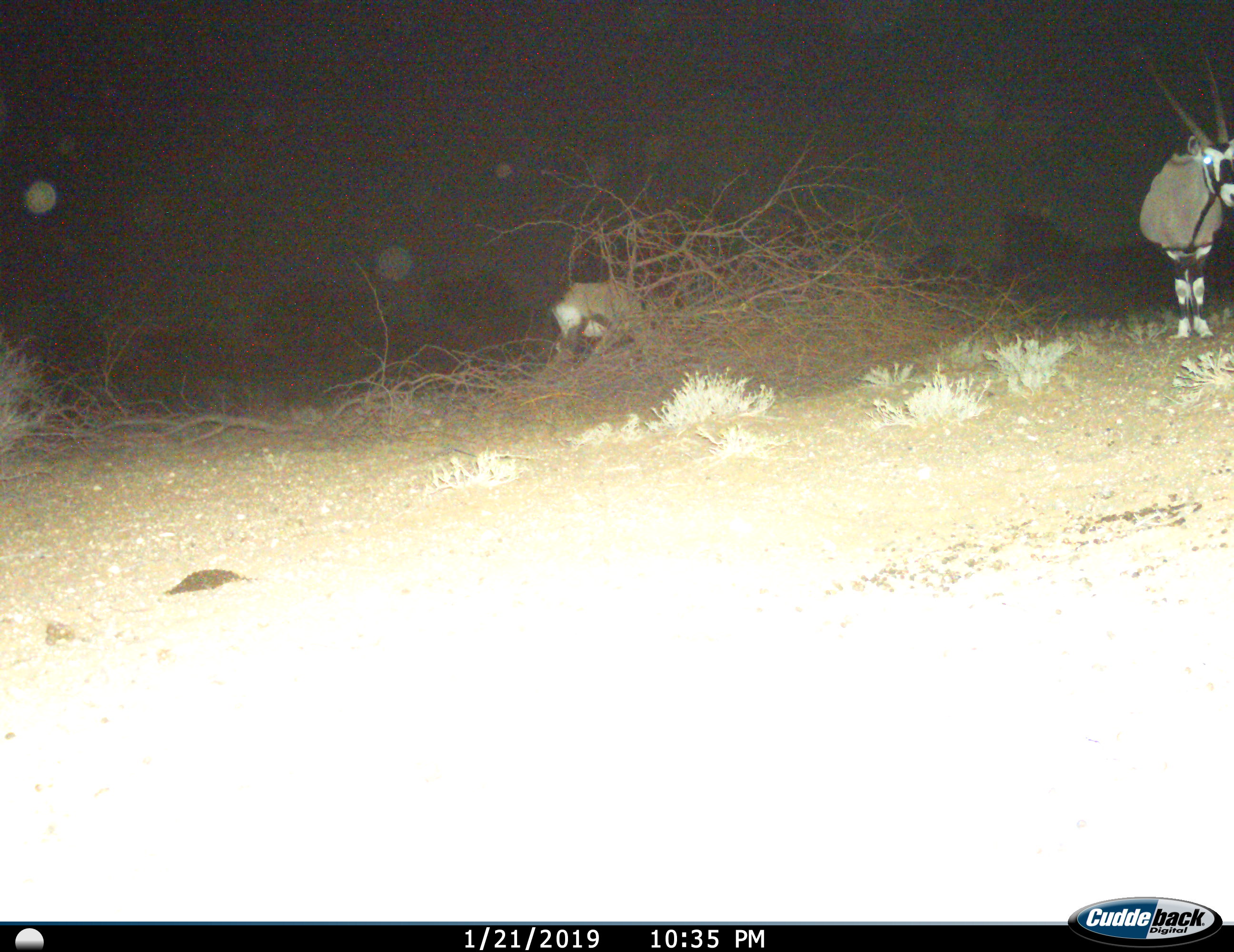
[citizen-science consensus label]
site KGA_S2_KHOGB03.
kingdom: Animalia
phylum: Chordata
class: Mammalia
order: Artiodactyla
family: Bovidae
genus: Oryx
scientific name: Oryx gazella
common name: gemsbok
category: oryx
Oryx (gemsbok) (Oryx gazella), count 2. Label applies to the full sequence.